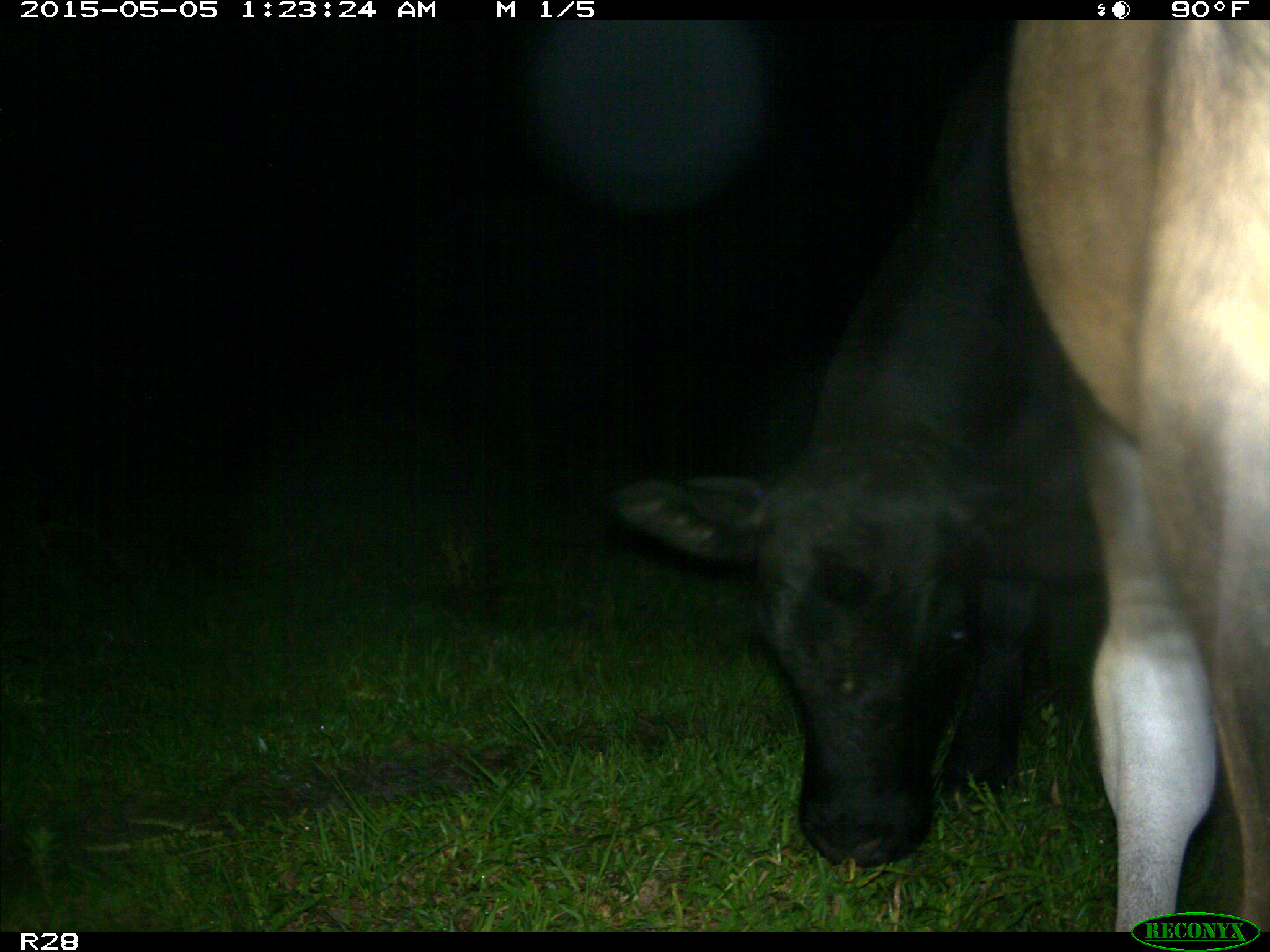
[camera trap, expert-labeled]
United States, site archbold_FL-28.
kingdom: Animalia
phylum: Chordata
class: Mammalia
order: Artiodactyla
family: Bovidae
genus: Bos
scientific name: Bos taurus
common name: domestic cow